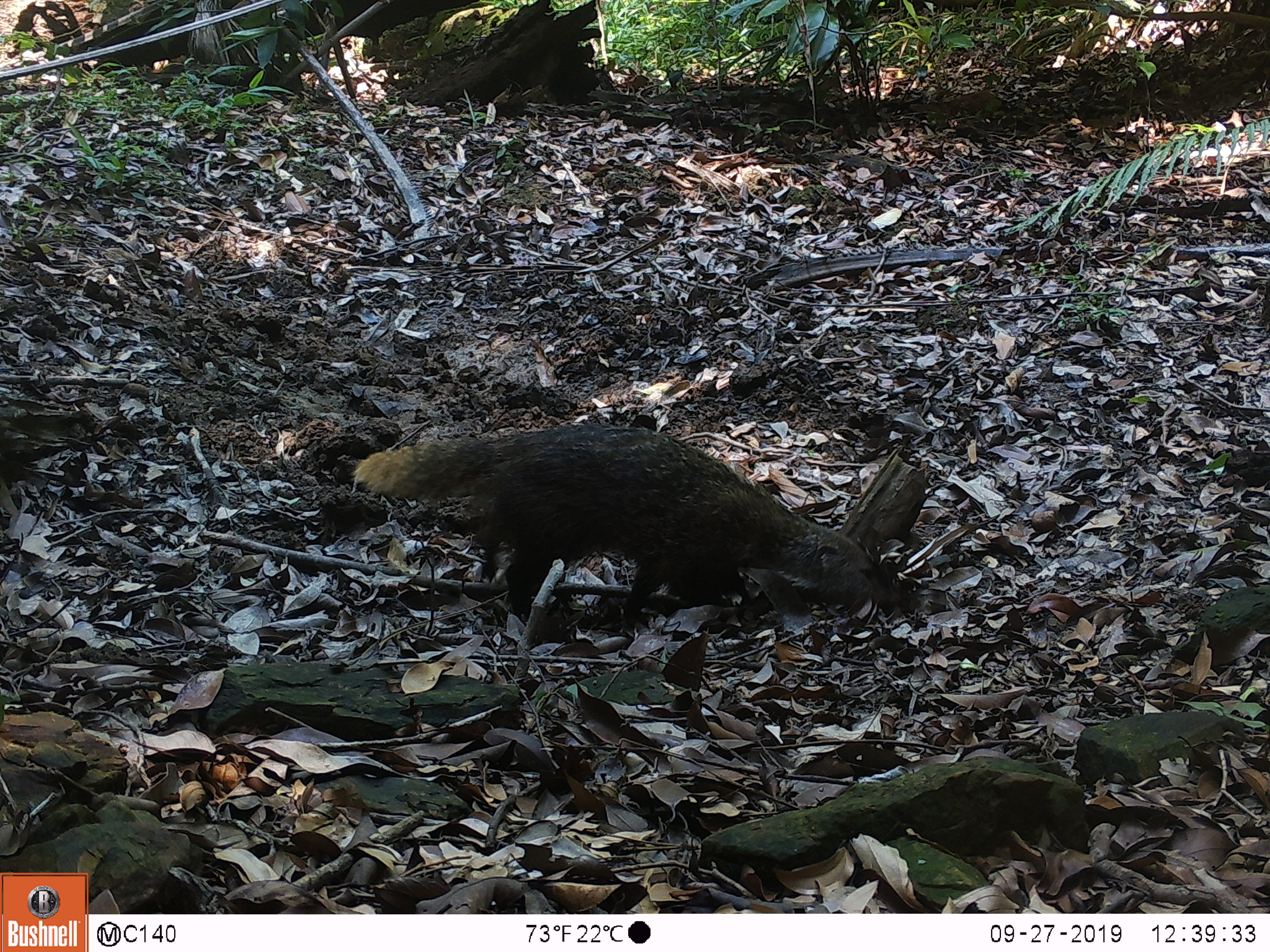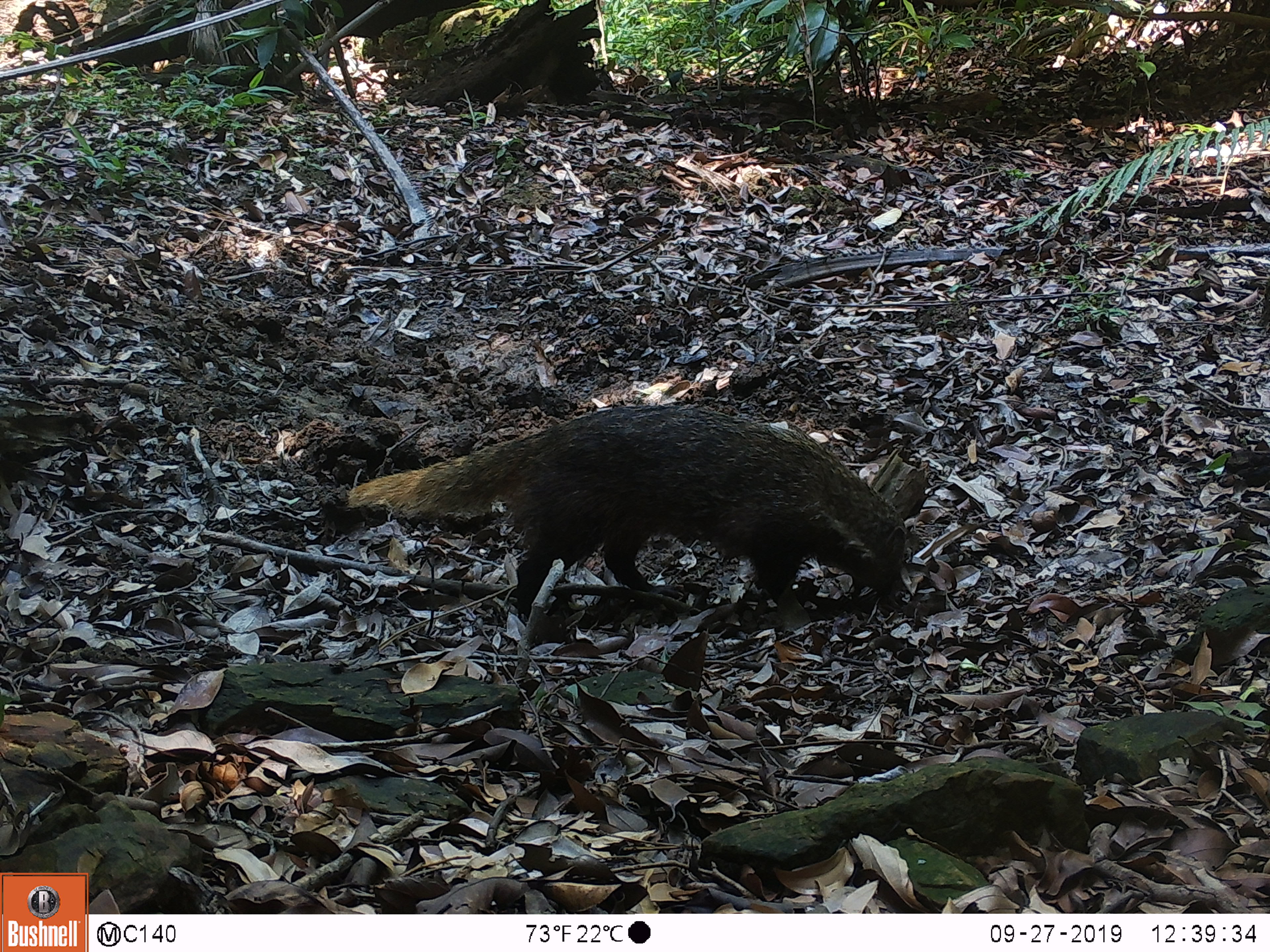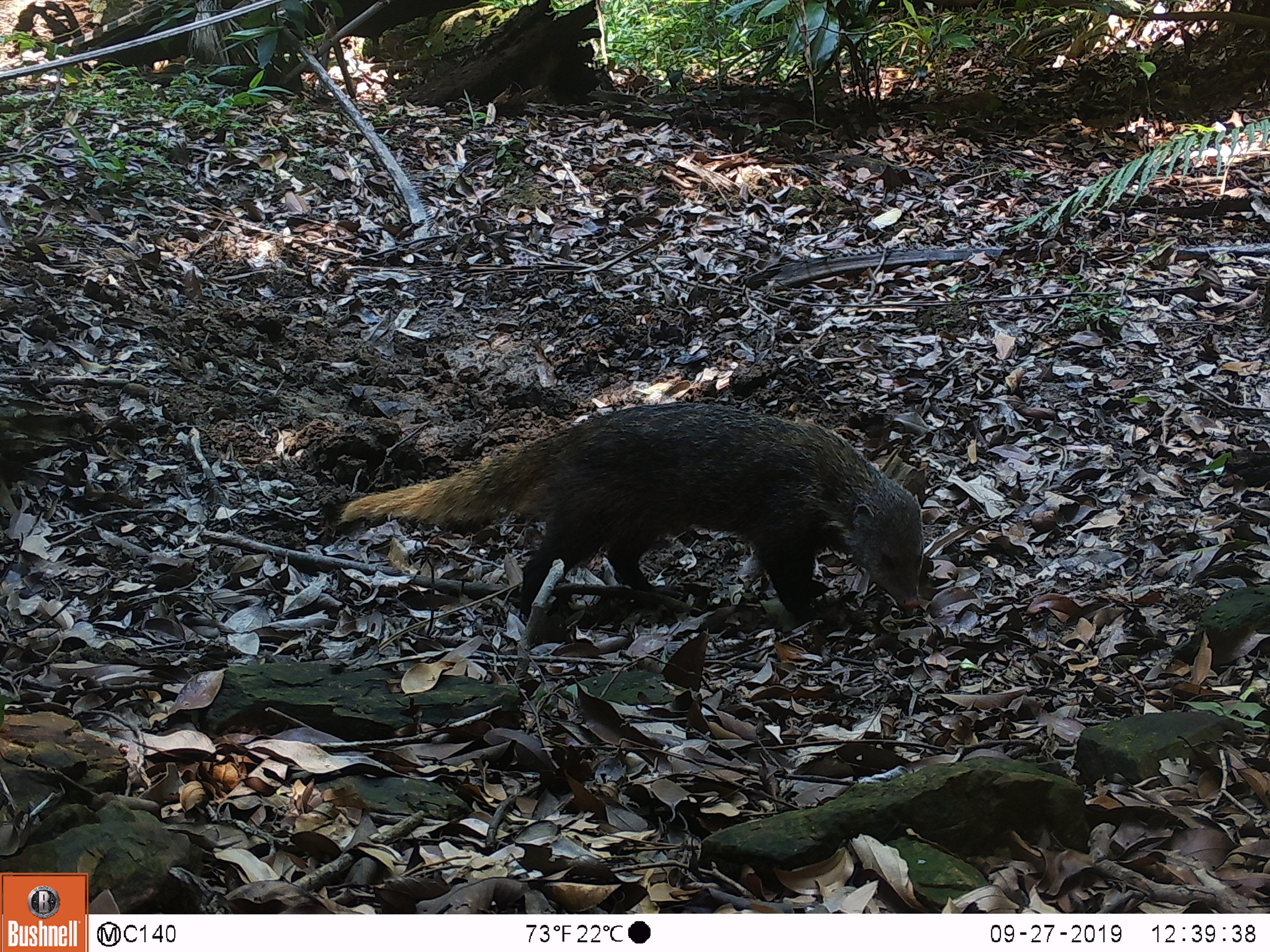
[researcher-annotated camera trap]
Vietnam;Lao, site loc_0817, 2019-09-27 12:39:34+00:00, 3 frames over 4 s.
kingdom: Animalia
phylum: Chordata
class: Mammalia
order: Carnivora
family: Herpestidae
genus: Urva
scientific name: Urva urva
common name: crab-eating mongoose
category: crab eating mongoose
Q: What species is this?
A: Crab eating mongoose (crab-eating mongoose) (Urva urva).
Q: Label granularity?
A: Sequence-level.